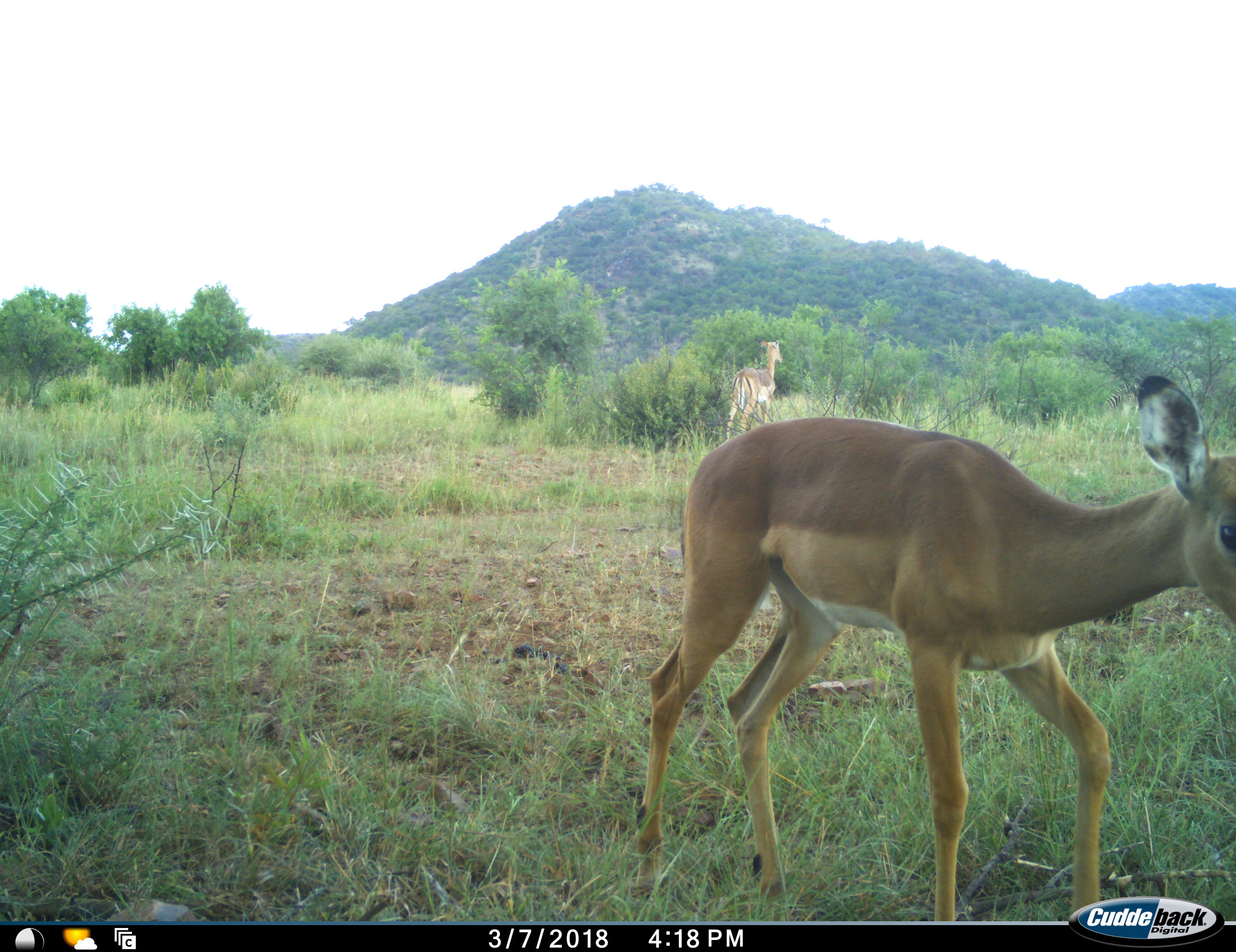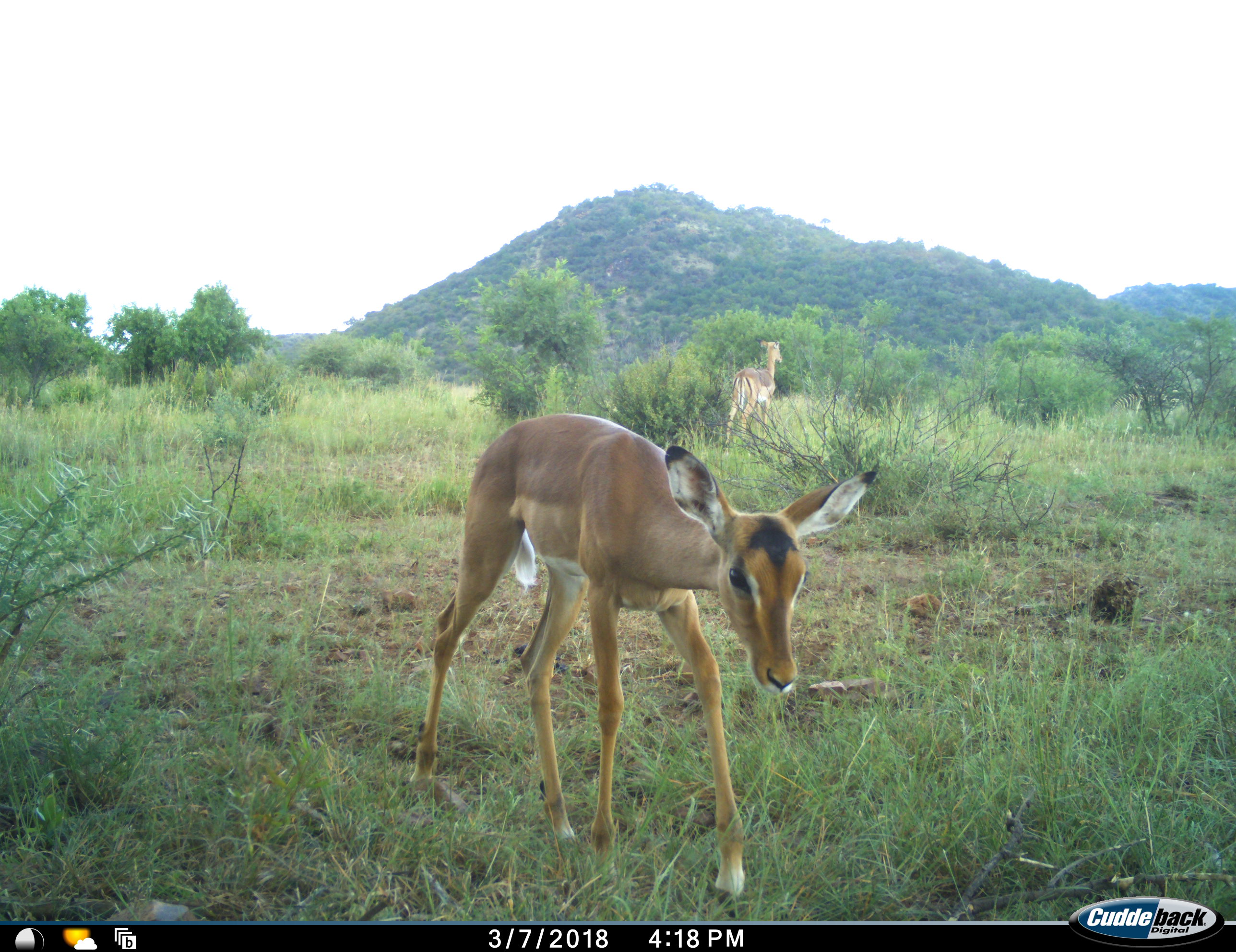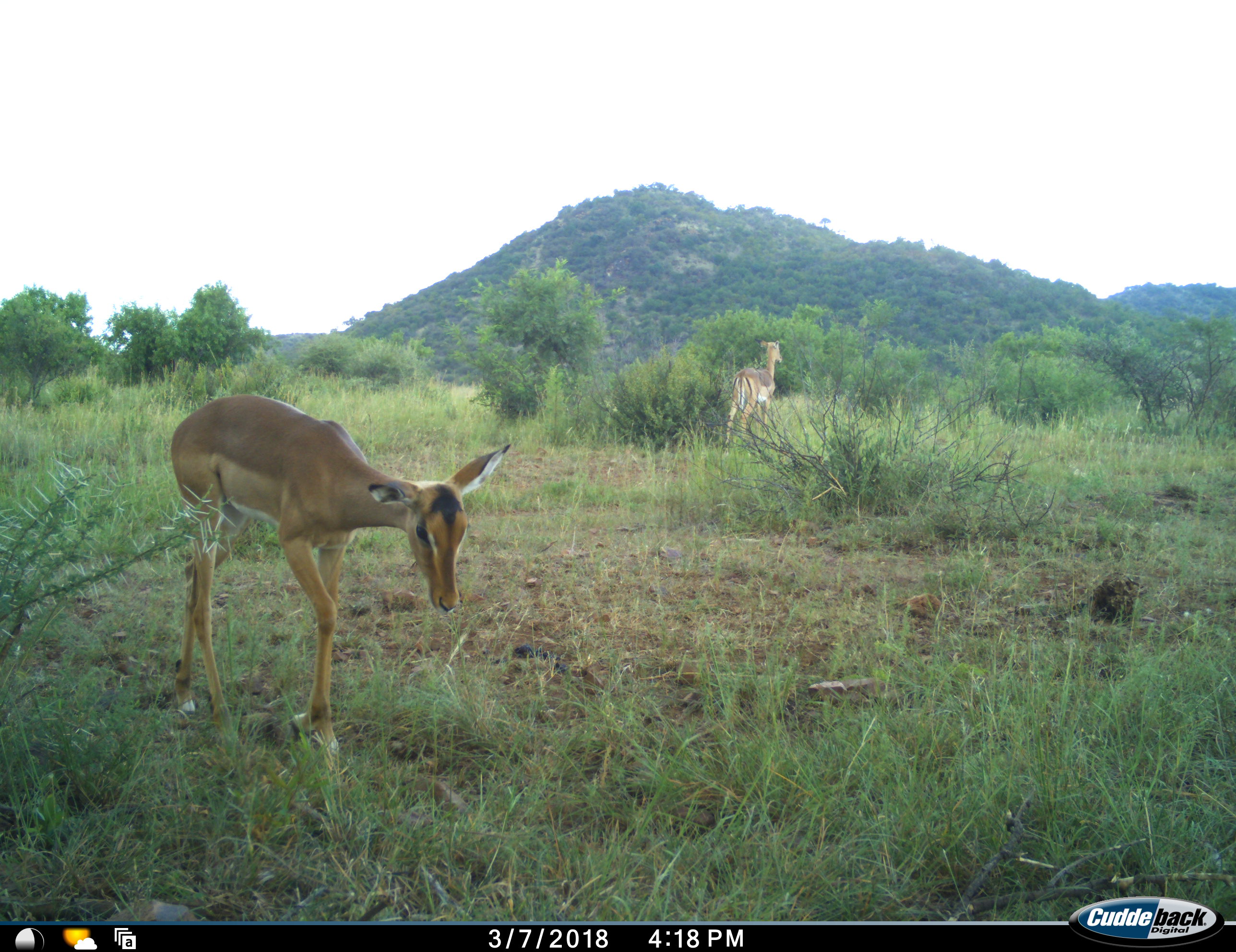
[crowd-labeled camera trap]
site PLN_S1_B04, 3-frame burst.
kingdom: Animalia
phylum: Chordata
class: Mammalia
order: Artiodactyla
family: Bovidae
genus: Aepyceros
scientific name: Aepyceros melampus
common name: impala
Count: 2.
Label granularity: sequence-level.